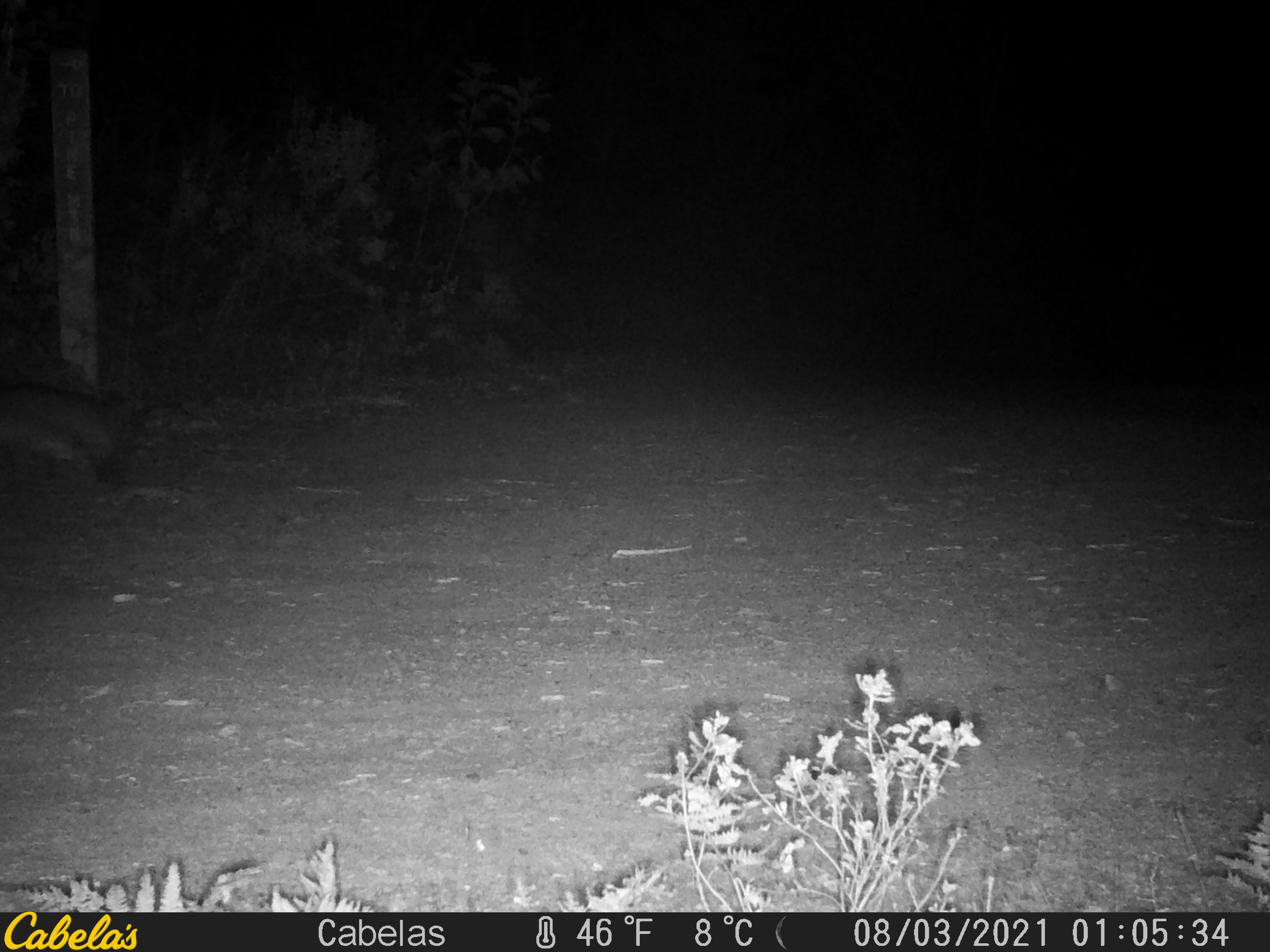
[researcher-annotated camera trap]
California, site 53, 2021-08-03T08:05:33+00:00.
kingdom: Animalia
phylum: Chordata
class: Mammalia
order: Carnivora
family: Canidae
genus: Urocyon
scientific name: Urocyon cinereoargenteus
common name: gray fox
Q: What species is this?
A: Gray fox (Urocyon cinereoargenteus).